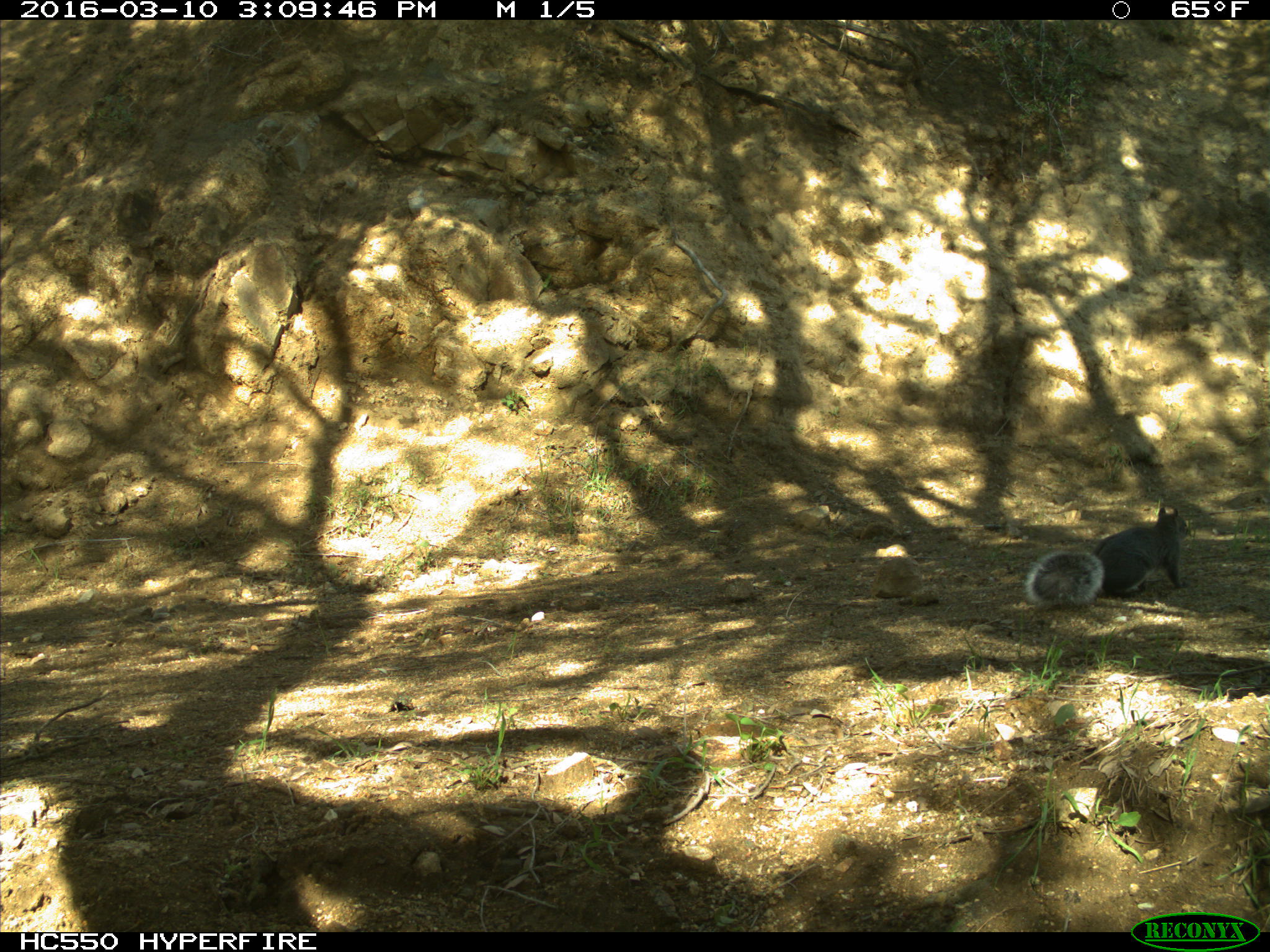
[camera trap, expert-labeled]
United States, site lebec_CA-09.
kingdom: Animalia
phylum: Chordata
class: Mammalia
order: Rodentia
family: Sciuridae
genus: Sciurus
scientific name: Sciurus carolinensis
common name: eastern gray squirrel